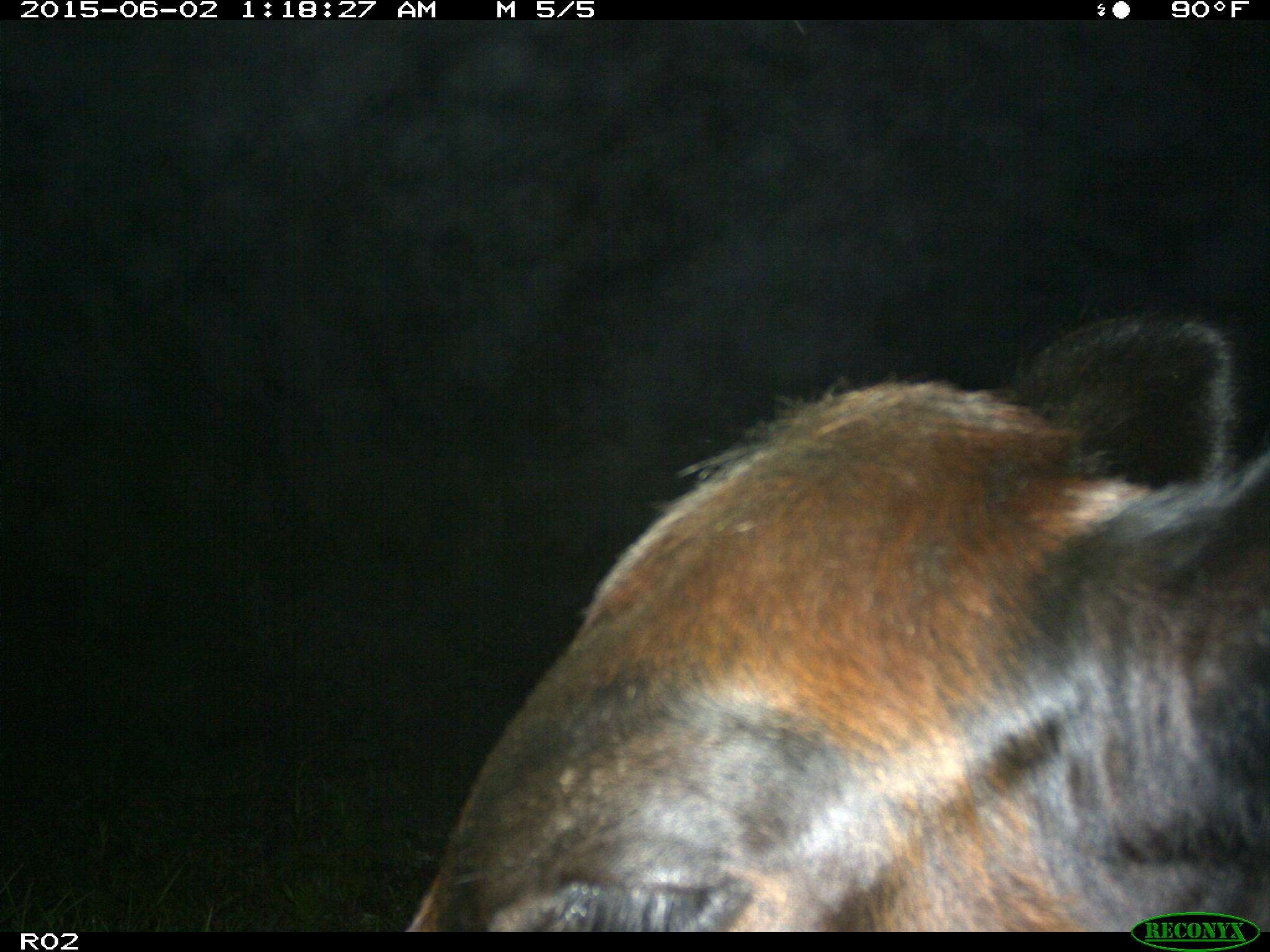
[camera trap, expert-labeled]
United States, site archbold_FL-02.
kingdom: Animalia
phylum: Chordata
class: Mammalia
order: Artiodactyla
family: Bovidae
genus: Bos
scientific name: Bos taurus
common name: domestic cow